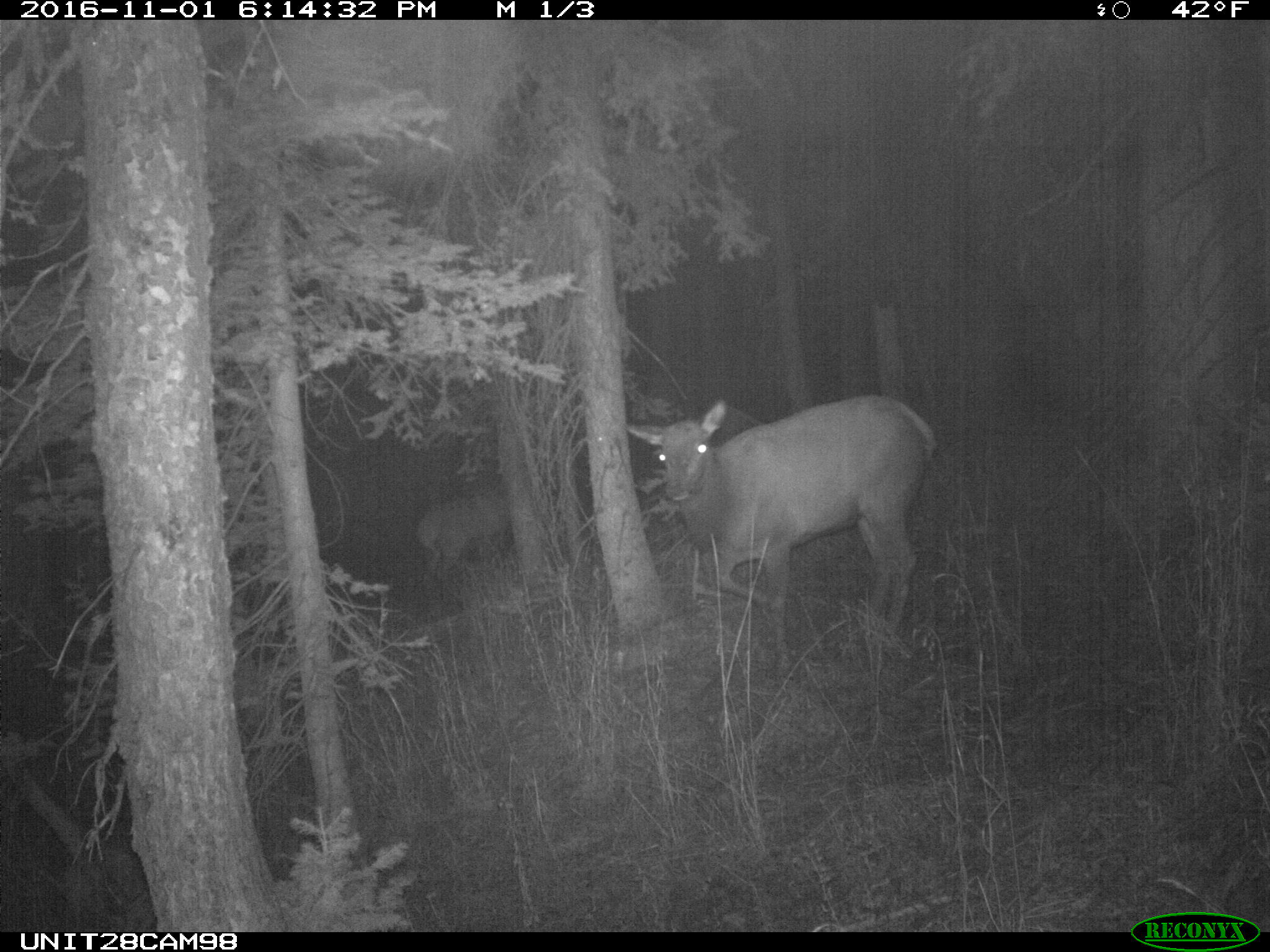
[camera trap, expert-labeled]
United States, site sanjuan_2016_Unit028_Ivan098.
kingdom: Animalia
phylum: Chordata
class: Mammalia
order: Artiodactyla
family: Cervidae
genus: Cervus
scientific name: Cervus elaphus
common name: red deer